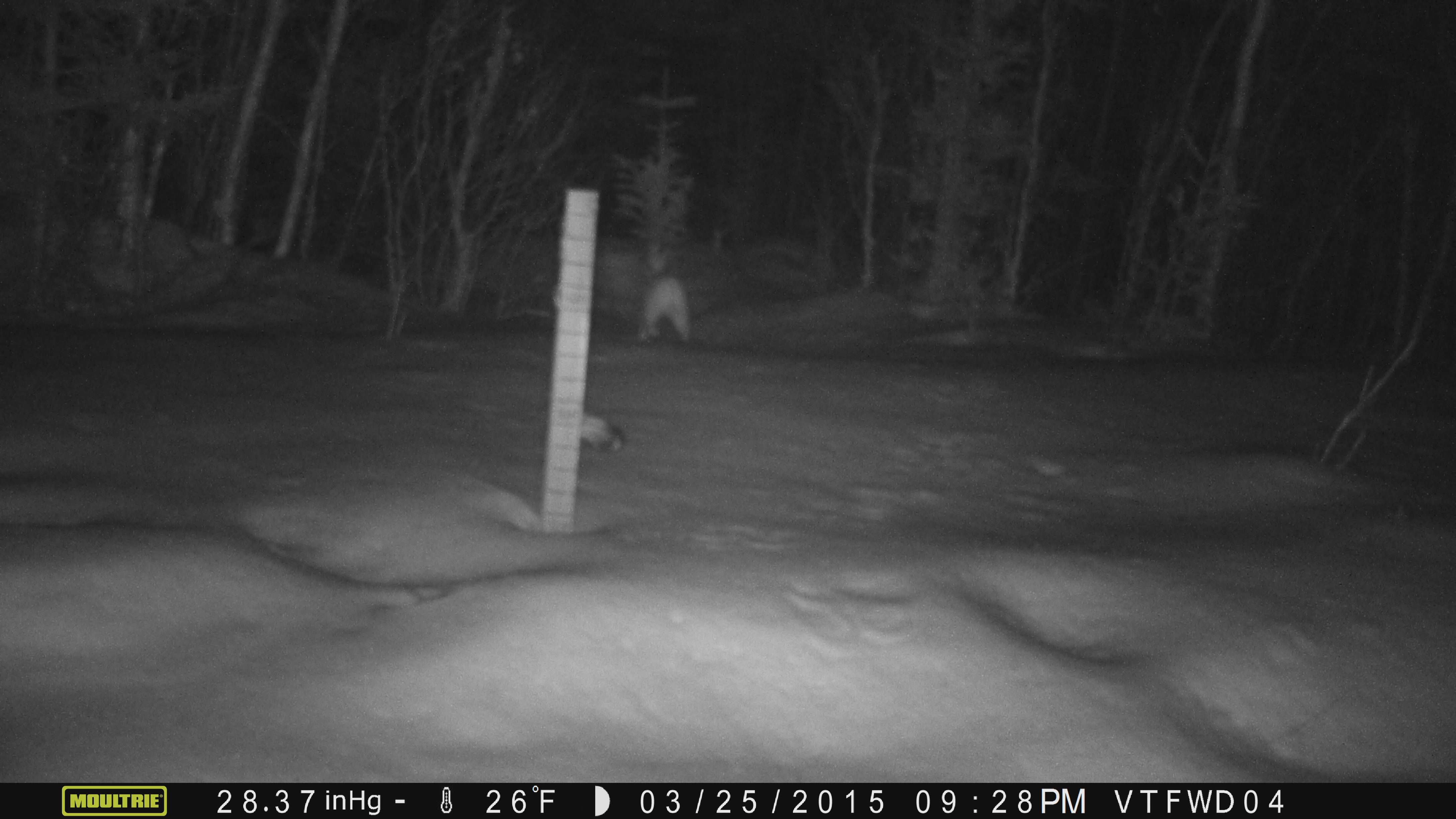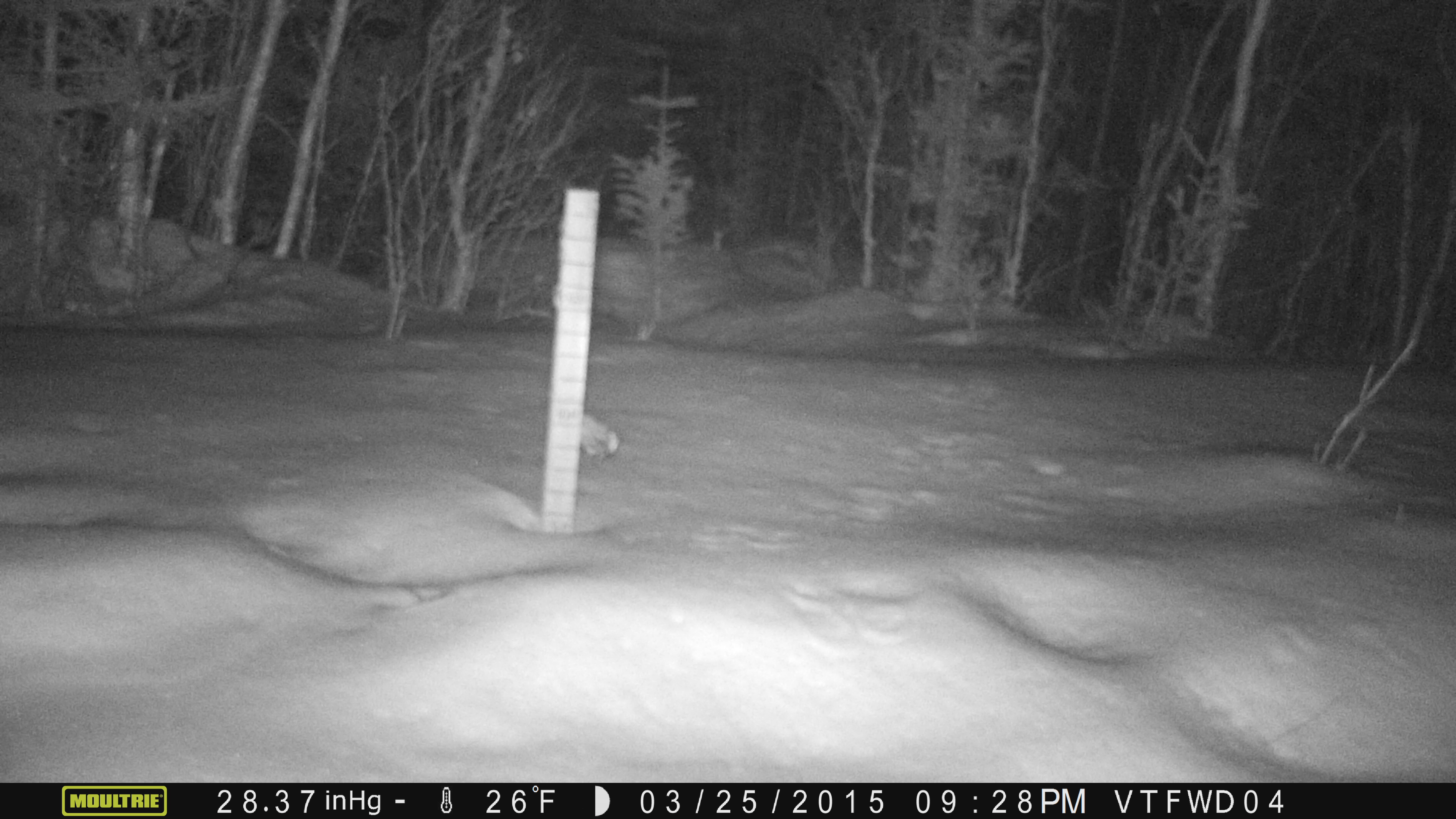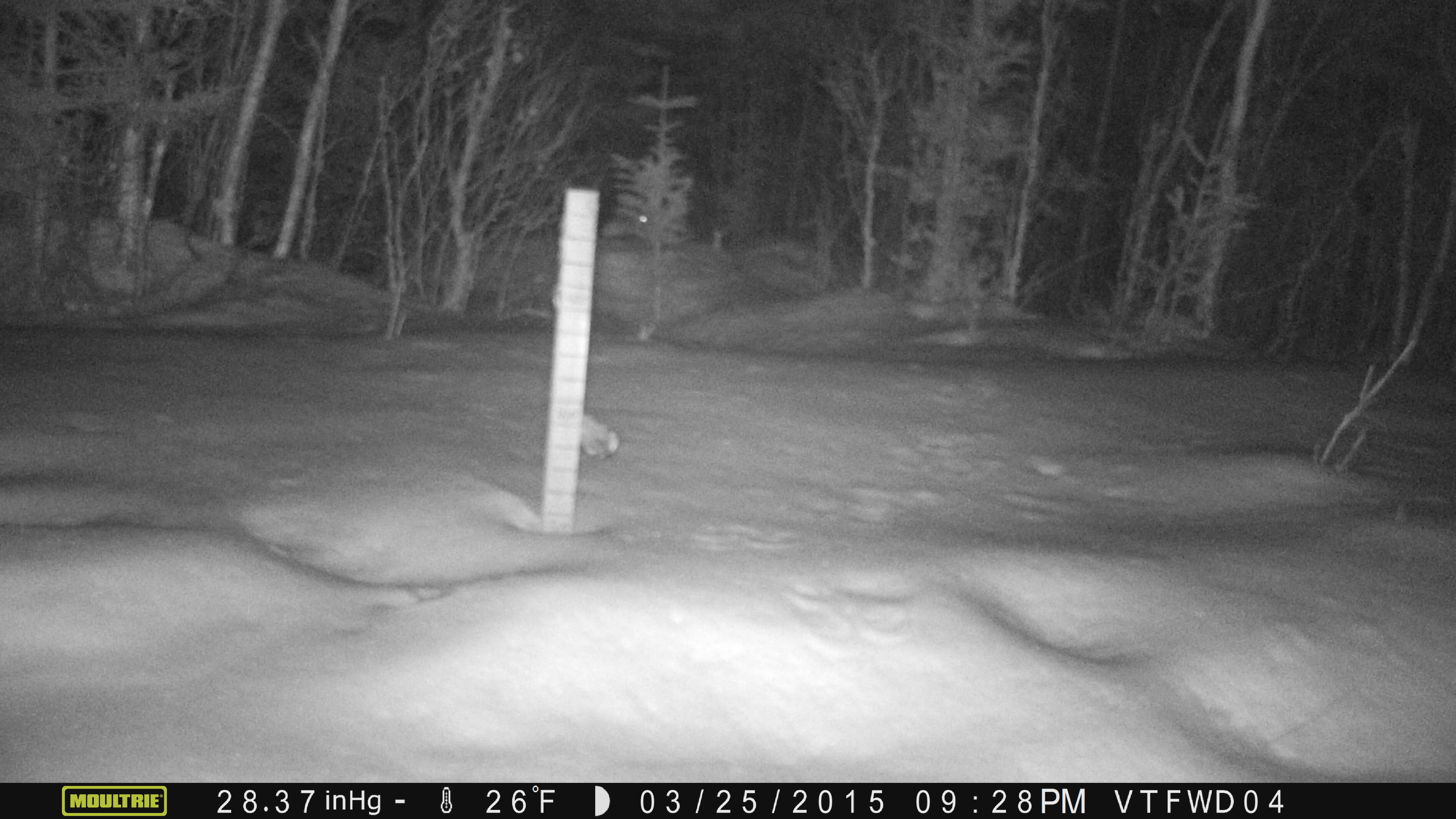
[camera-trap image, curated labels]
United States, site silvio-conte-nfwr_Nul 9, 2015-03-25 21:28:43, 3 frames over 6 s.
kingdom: Animalia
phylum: Chordata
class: Mammalia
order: Lagomorpha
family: Leporidae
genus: Lepus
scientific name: Lepus americanus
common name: snowshoe hare